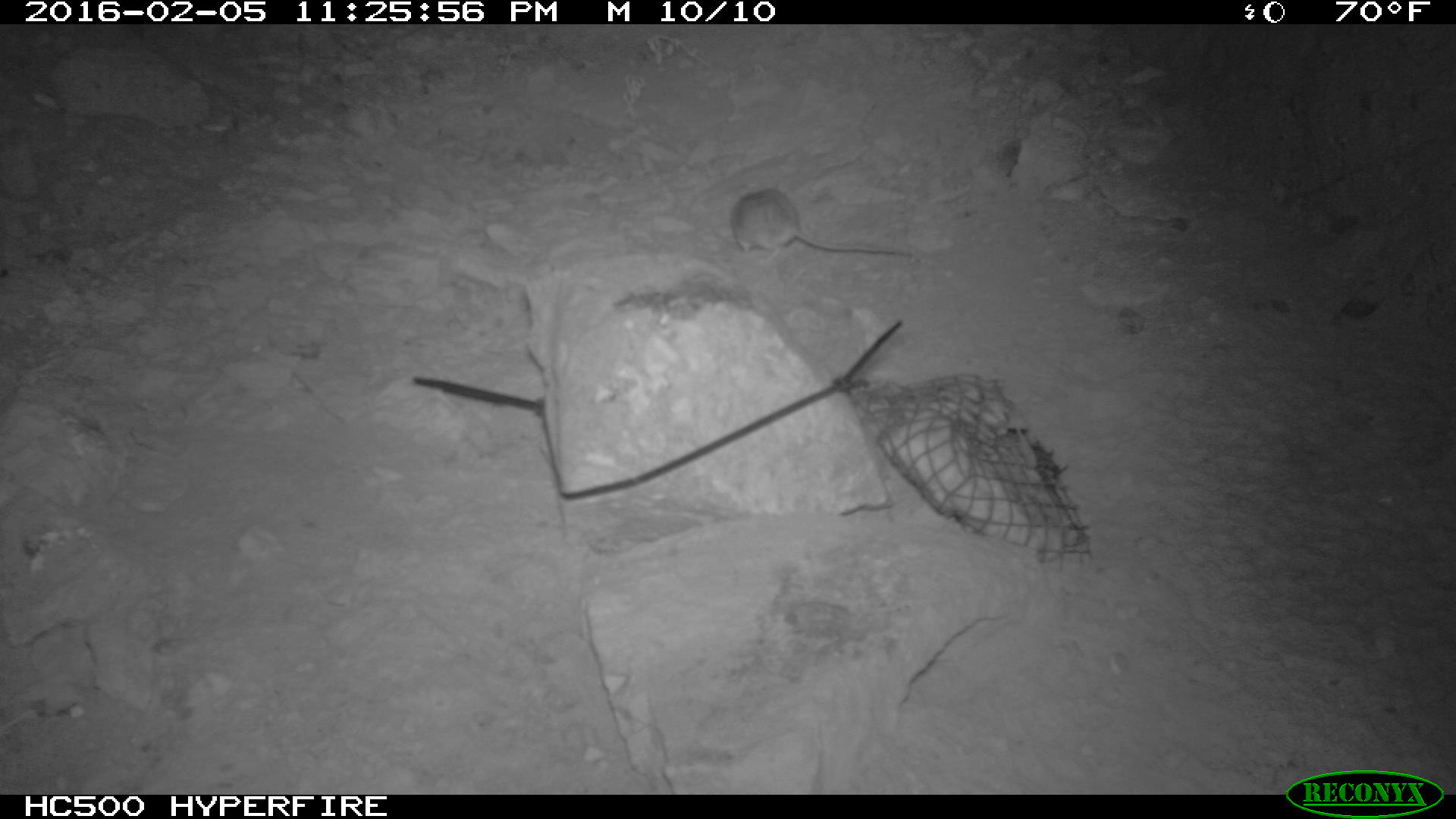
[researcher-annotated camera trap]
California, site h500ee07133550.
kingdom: Animalia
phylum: Chordata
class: Mammalia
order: Rodentia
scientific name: Rodentia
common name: rodent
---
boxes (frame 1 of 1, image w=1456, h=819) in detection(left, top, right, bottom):
rodent: detection(731, 188, 912, 266)